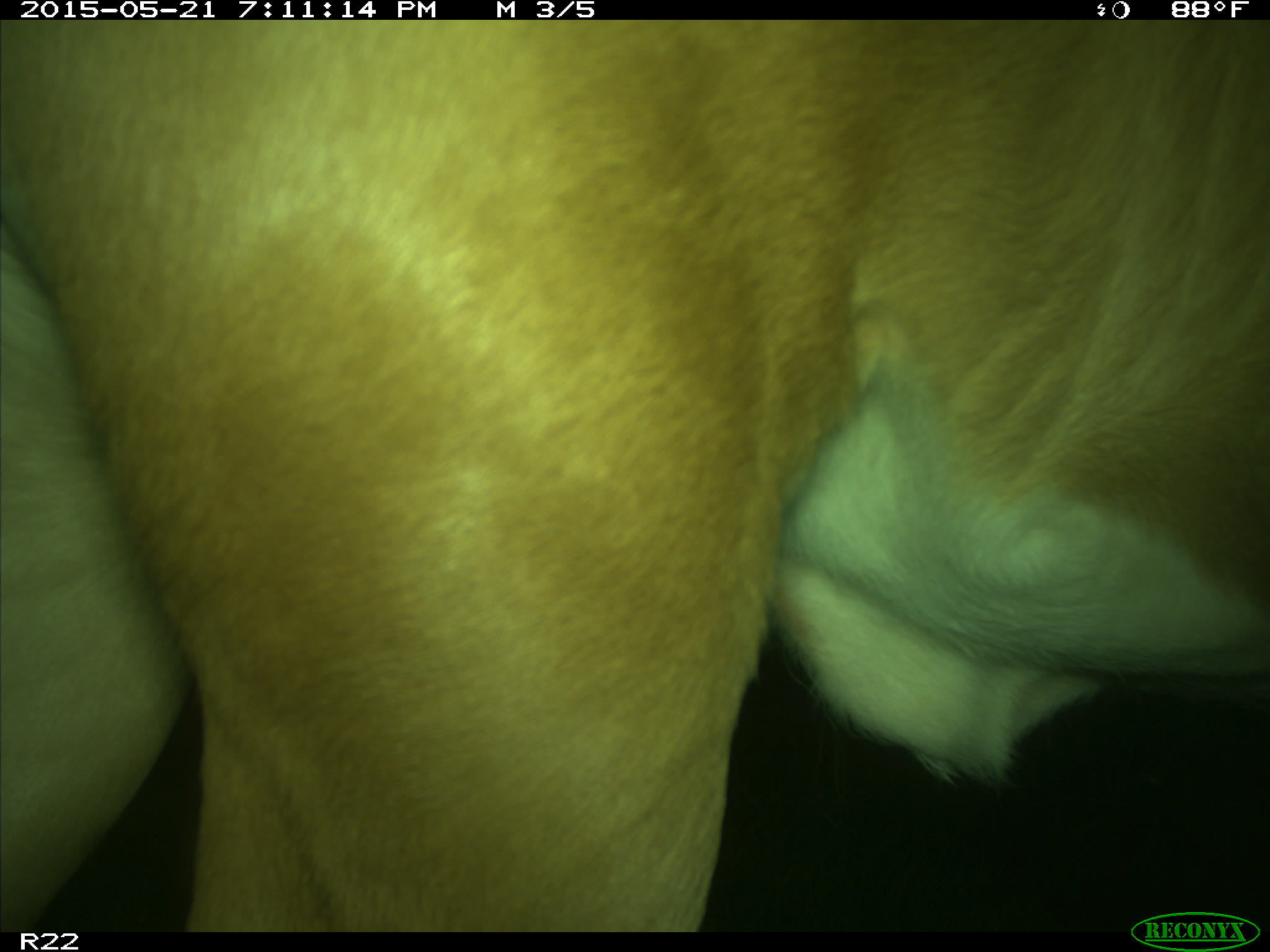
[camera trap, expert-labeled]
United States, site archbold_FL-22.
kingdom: Animalia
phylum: Chordata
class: Mammalia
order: Artiodactyla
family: Bovidae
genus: Bos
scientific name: Bos taurus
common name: domestic cow